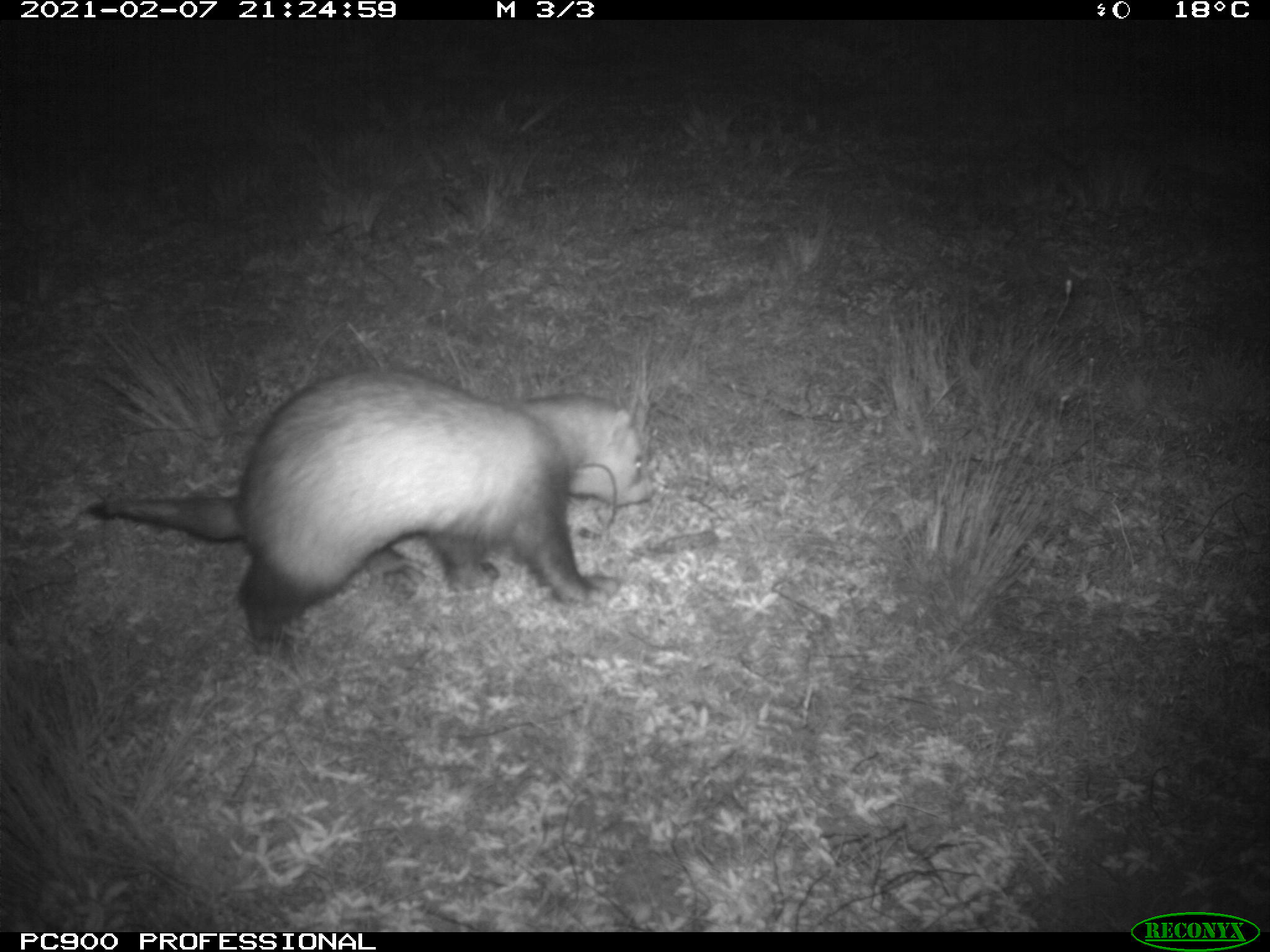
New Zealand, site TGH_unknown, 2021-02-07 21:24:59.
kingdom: Animalia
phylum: Chordata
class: Mammalia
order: Carnivora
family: Mustelidae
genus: Mustela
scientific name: Mustela furo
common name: ferret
Ferret (Mustela furo).